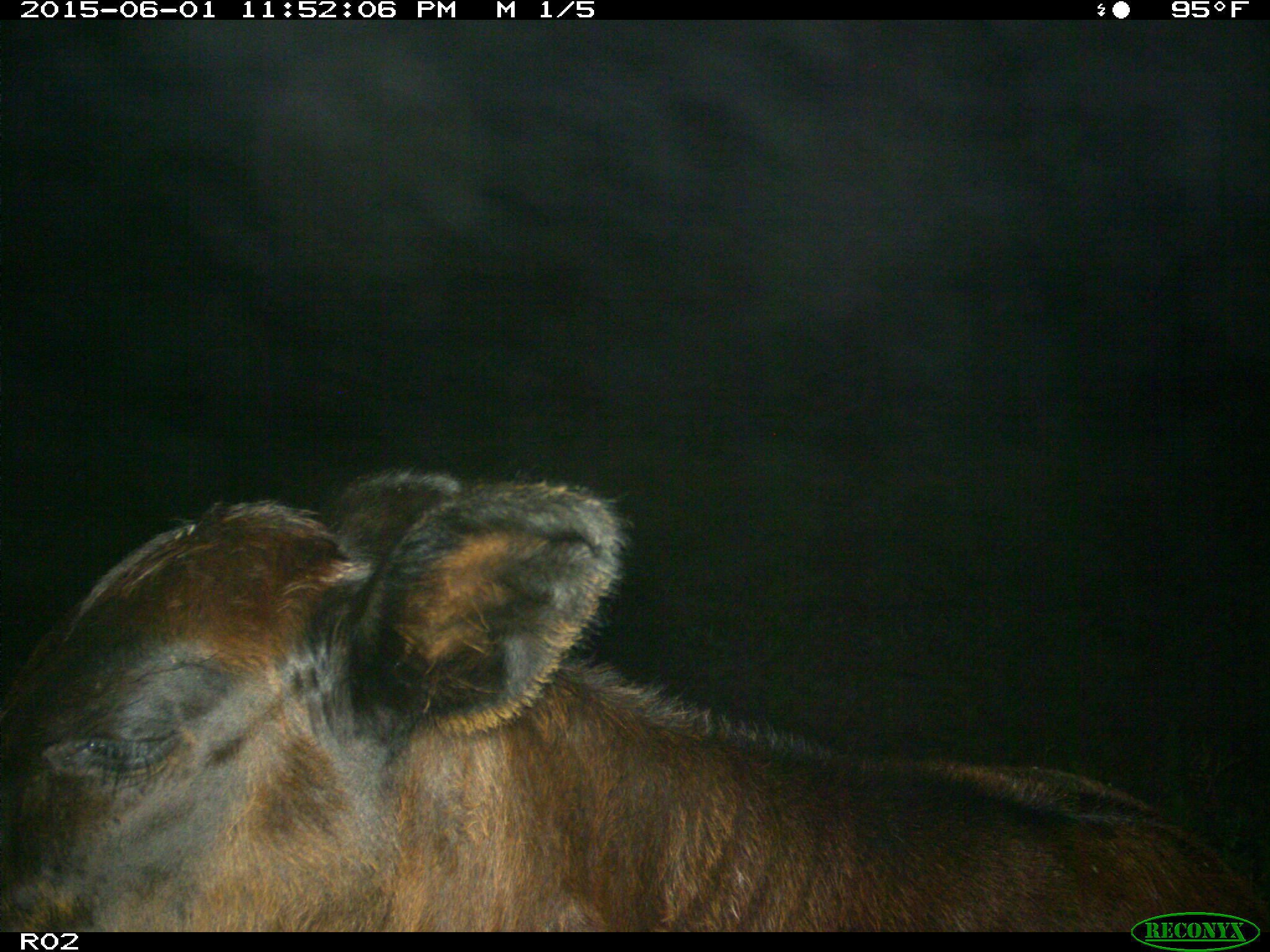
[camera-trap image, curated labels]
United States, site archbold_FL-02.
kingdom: Animalia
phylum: Chordata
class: Mammalia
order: Artiodactyla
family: Bovidae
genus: Bos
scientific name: Bos taurus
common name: domestic cow